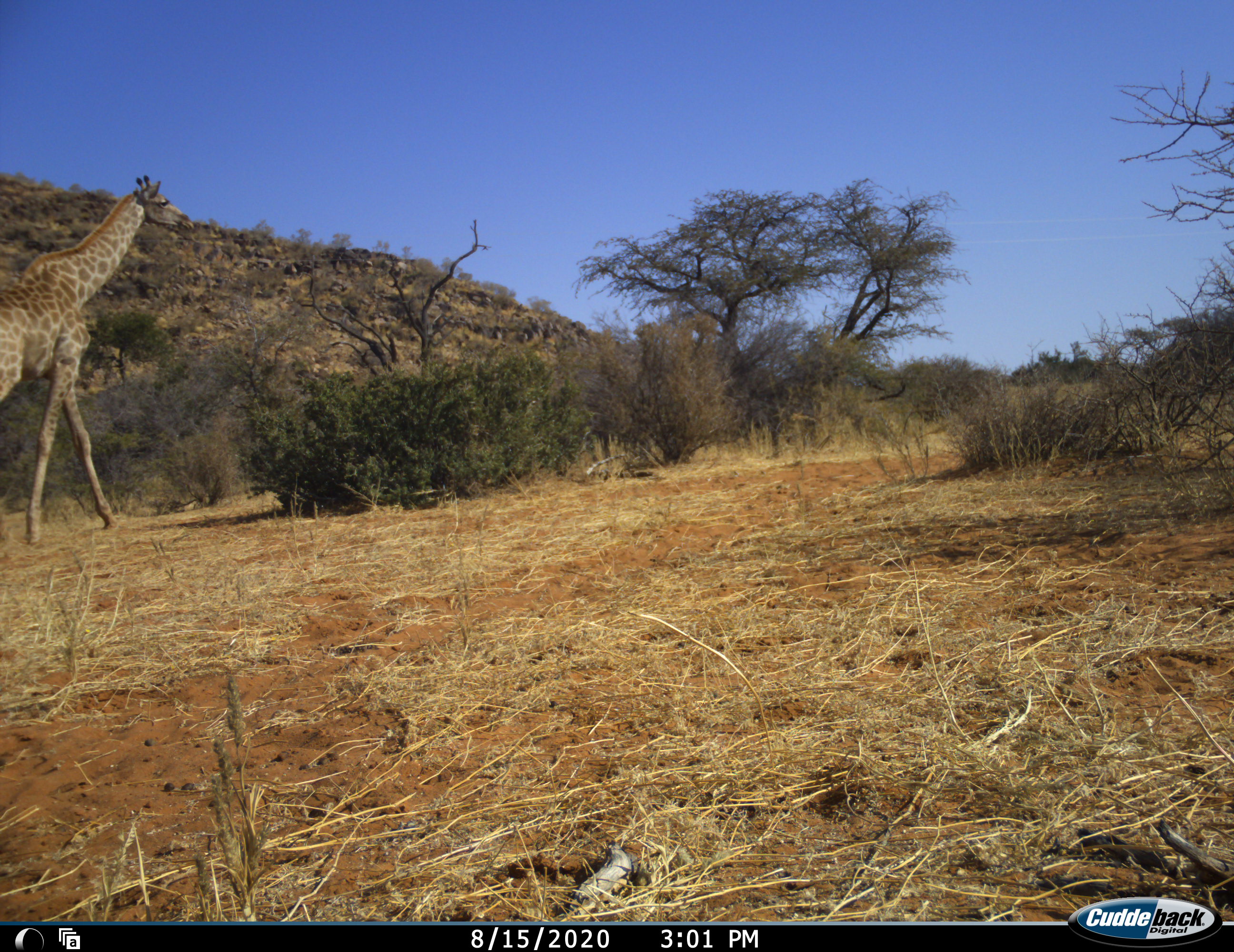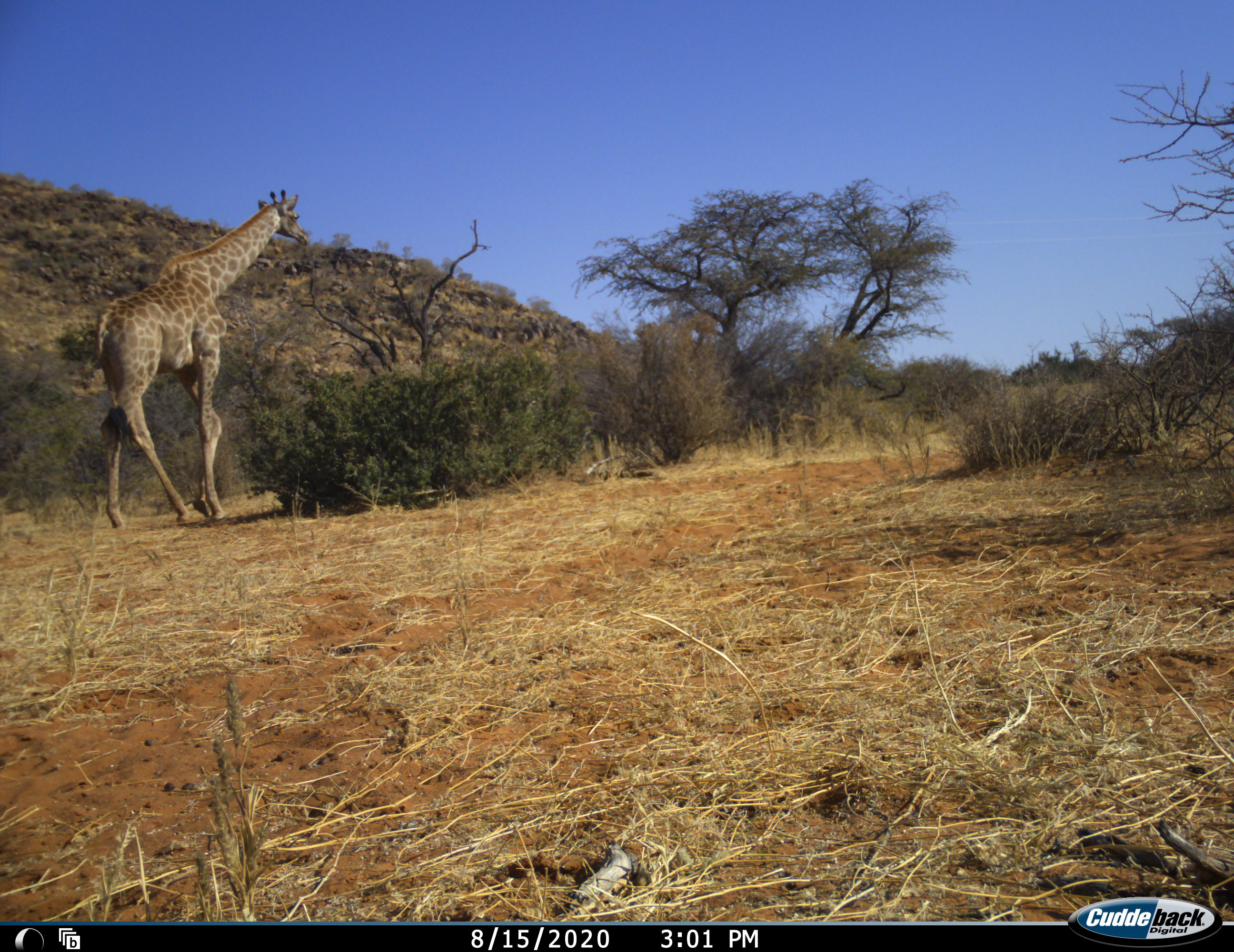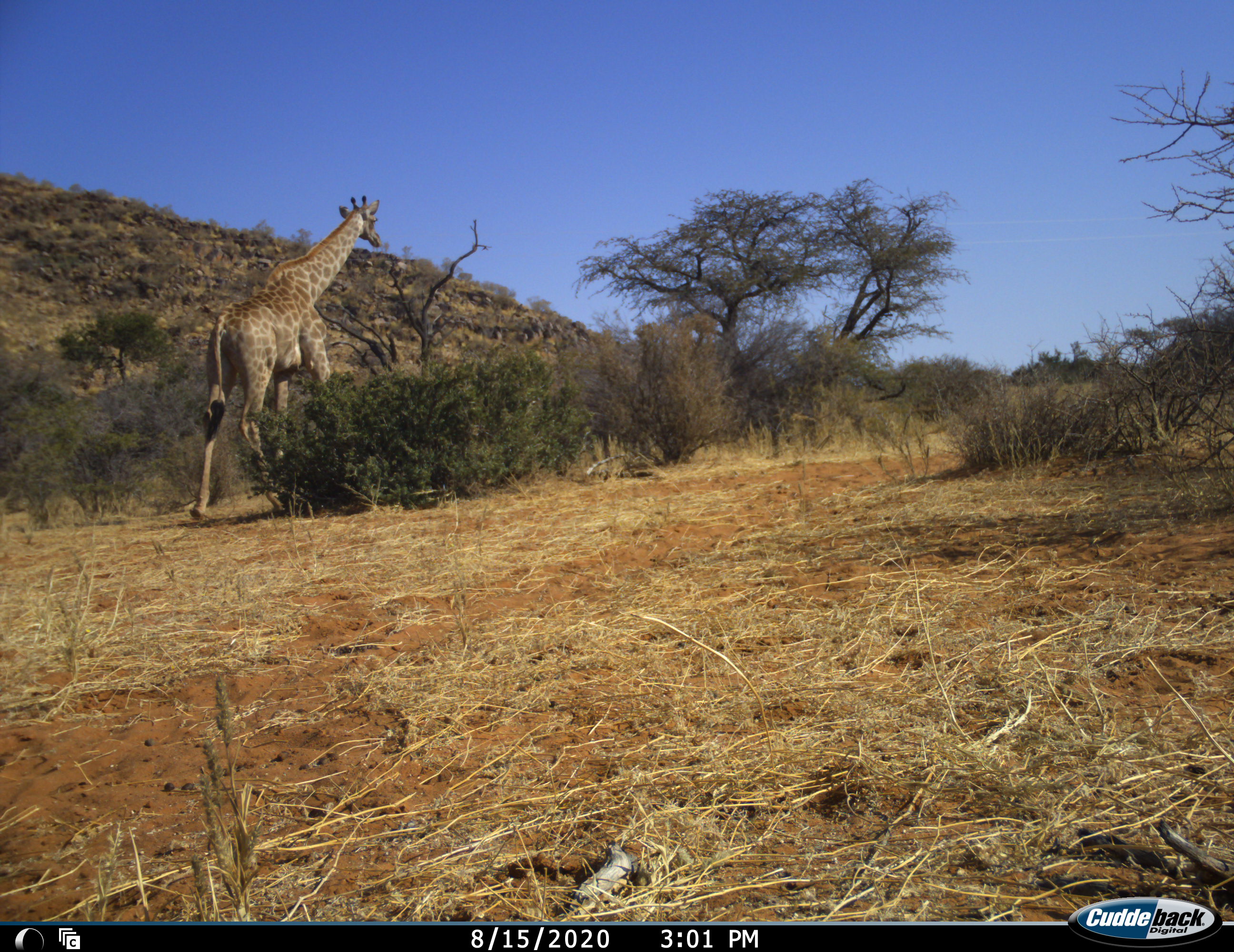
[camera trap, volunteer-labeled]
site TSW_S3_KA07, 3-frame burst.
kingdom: Animalia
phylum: Chordata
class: Mammalia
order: Artiodactyla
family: Giraffidae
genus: Giraffa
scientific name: Giraffa camelopardalis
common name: giraffe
Giraffe (Giraffa camelopardalis), count 1. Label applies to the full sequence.